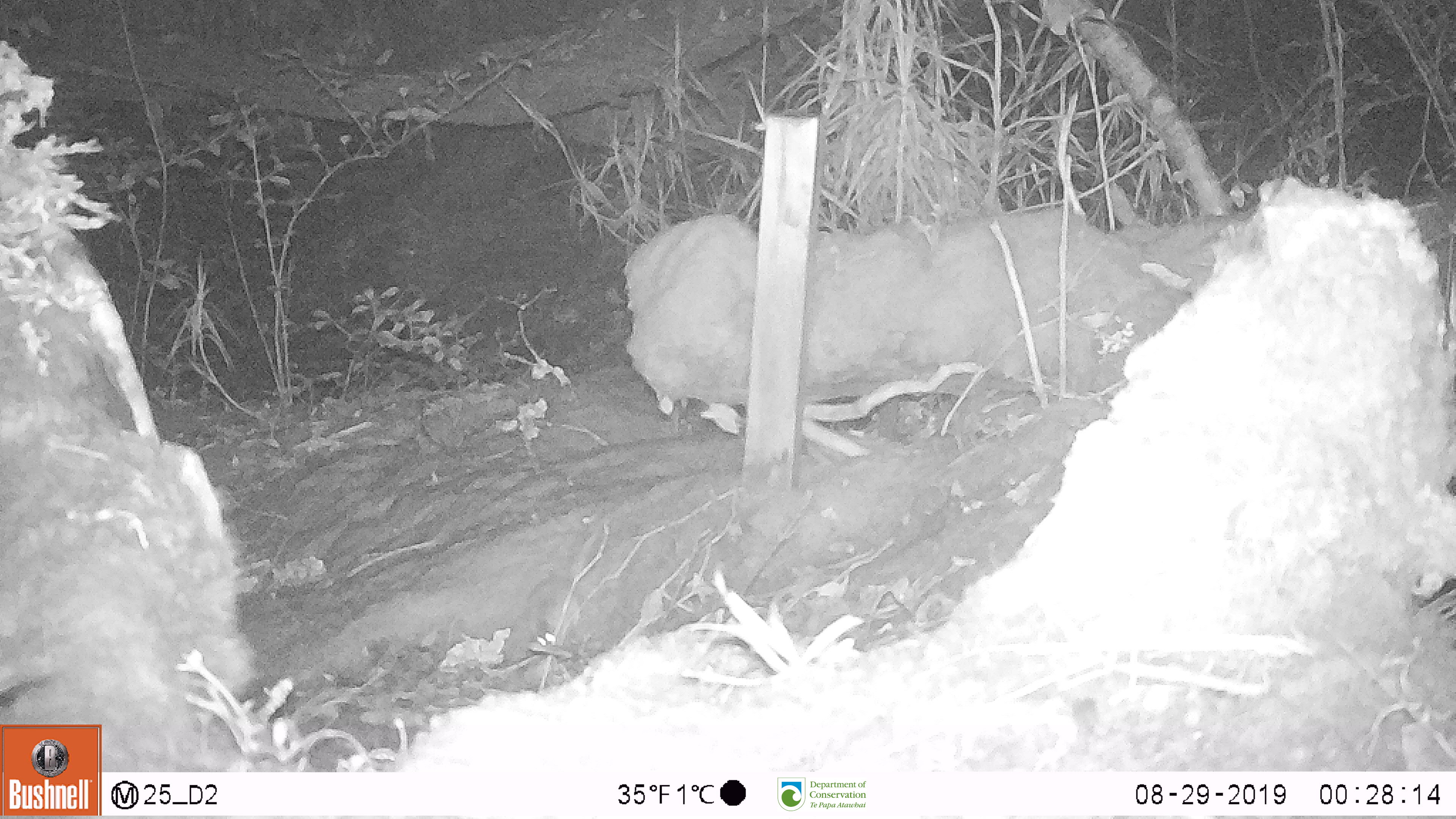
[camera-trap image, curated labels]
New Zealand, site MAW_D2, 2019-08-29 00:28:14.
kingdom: Animalia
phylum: Chordata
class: Mammalia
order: Rodentia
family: Muridae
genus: Mus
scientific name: Mus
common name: mouse